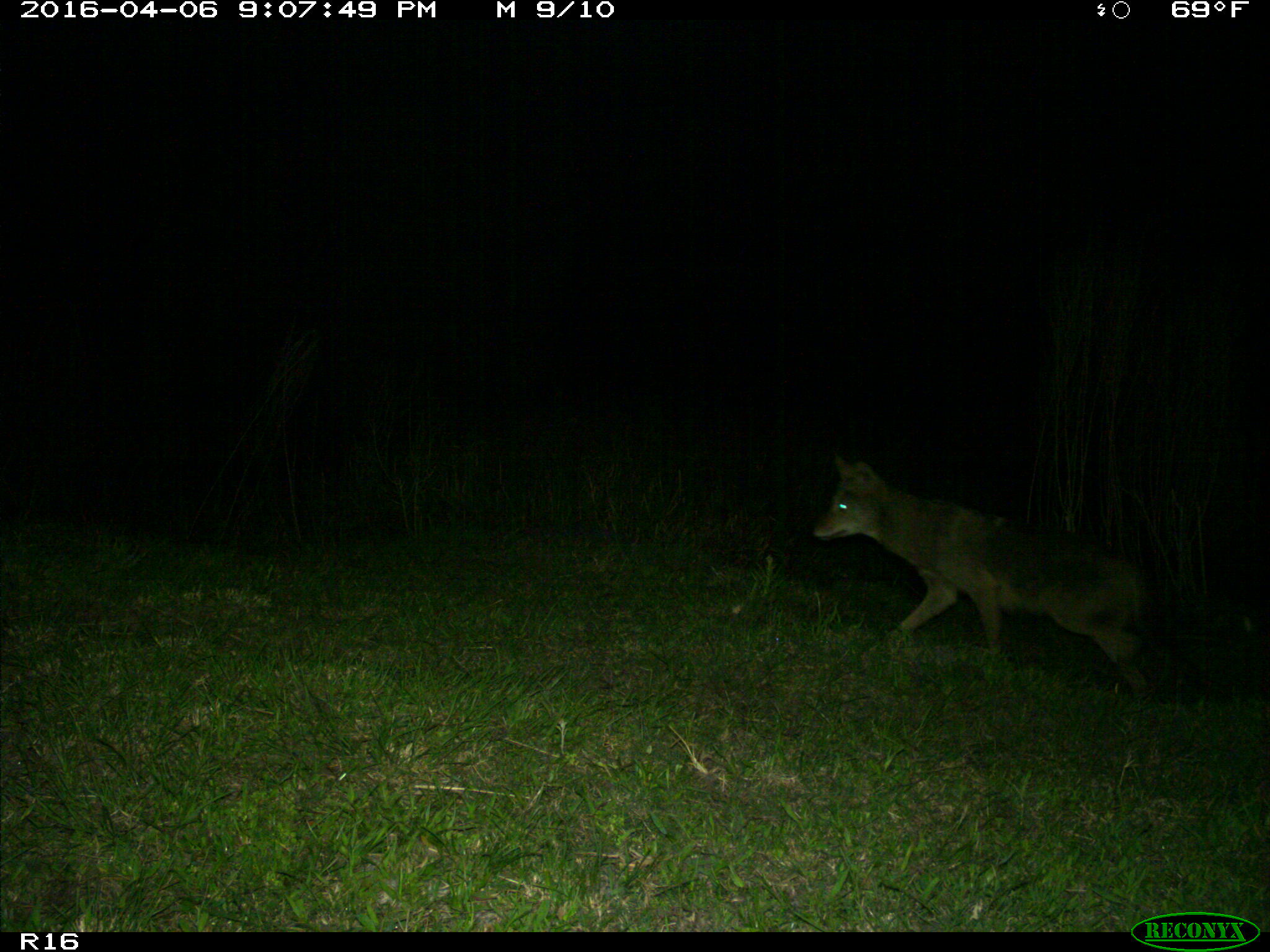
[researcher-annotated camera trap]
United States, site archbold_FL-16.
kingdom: Animalia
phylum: Chordata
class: Mammalia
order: Carnivora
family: Canidae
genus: Canis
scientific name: Canis latrans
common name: coyote